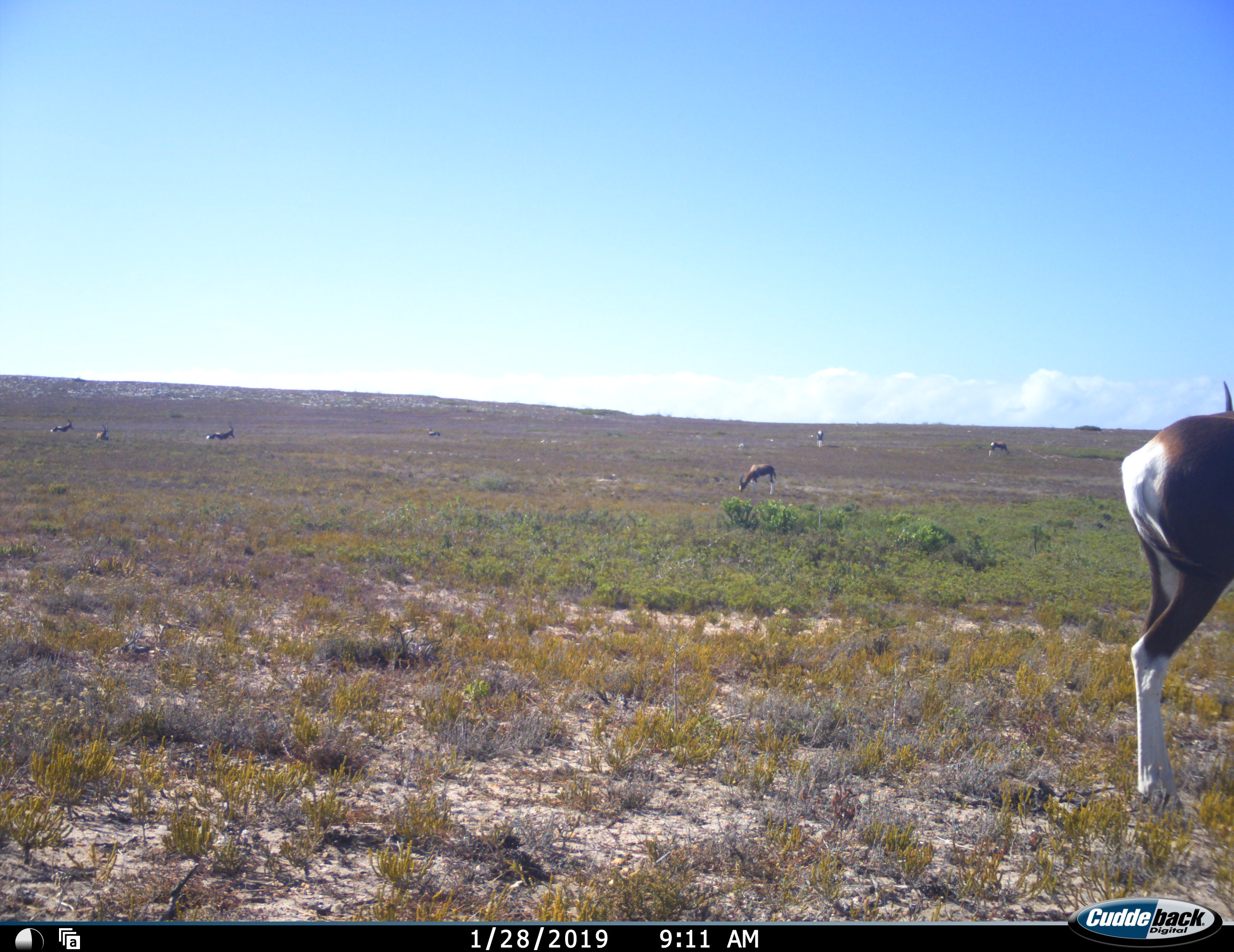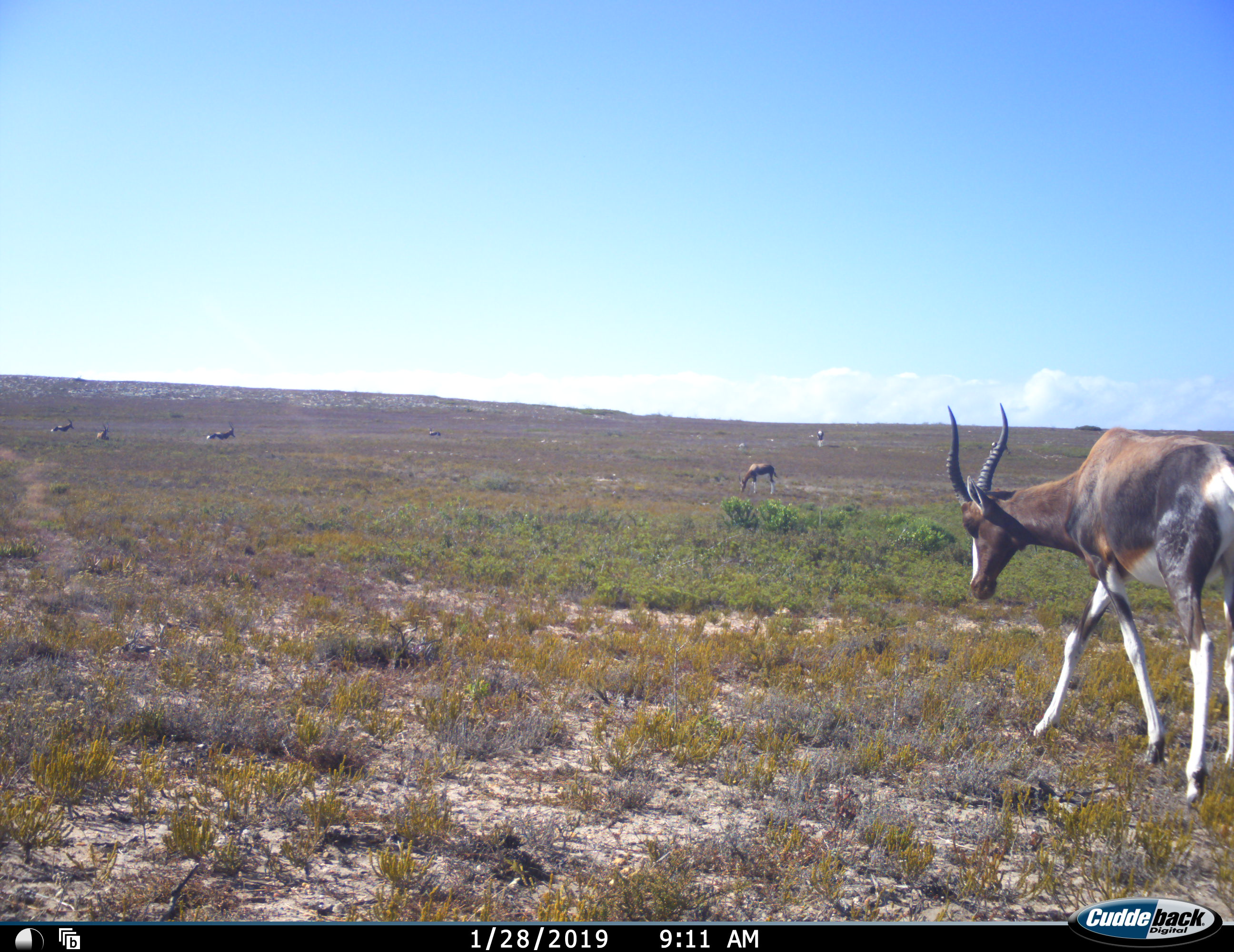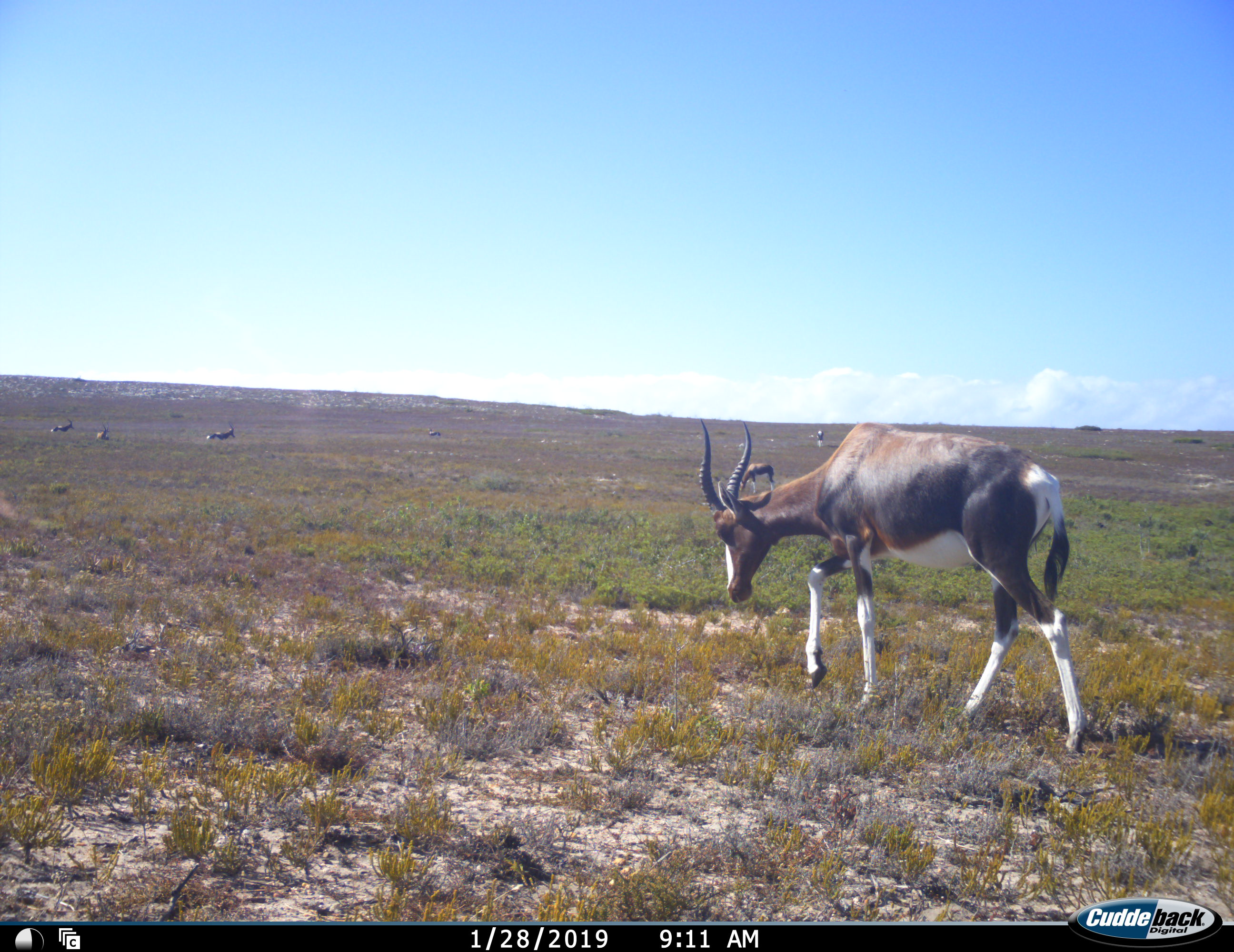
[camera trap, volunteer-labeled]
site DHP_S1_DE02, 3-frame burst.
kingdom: Animalia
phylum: Chordata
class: Mammalia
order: Artiodactyla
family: Bovidae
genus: Damaliscus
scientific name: Damaliscus pygargus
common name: bontebok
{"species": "bontebok (Damaliscus pygargus)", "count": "8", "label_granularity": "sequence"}